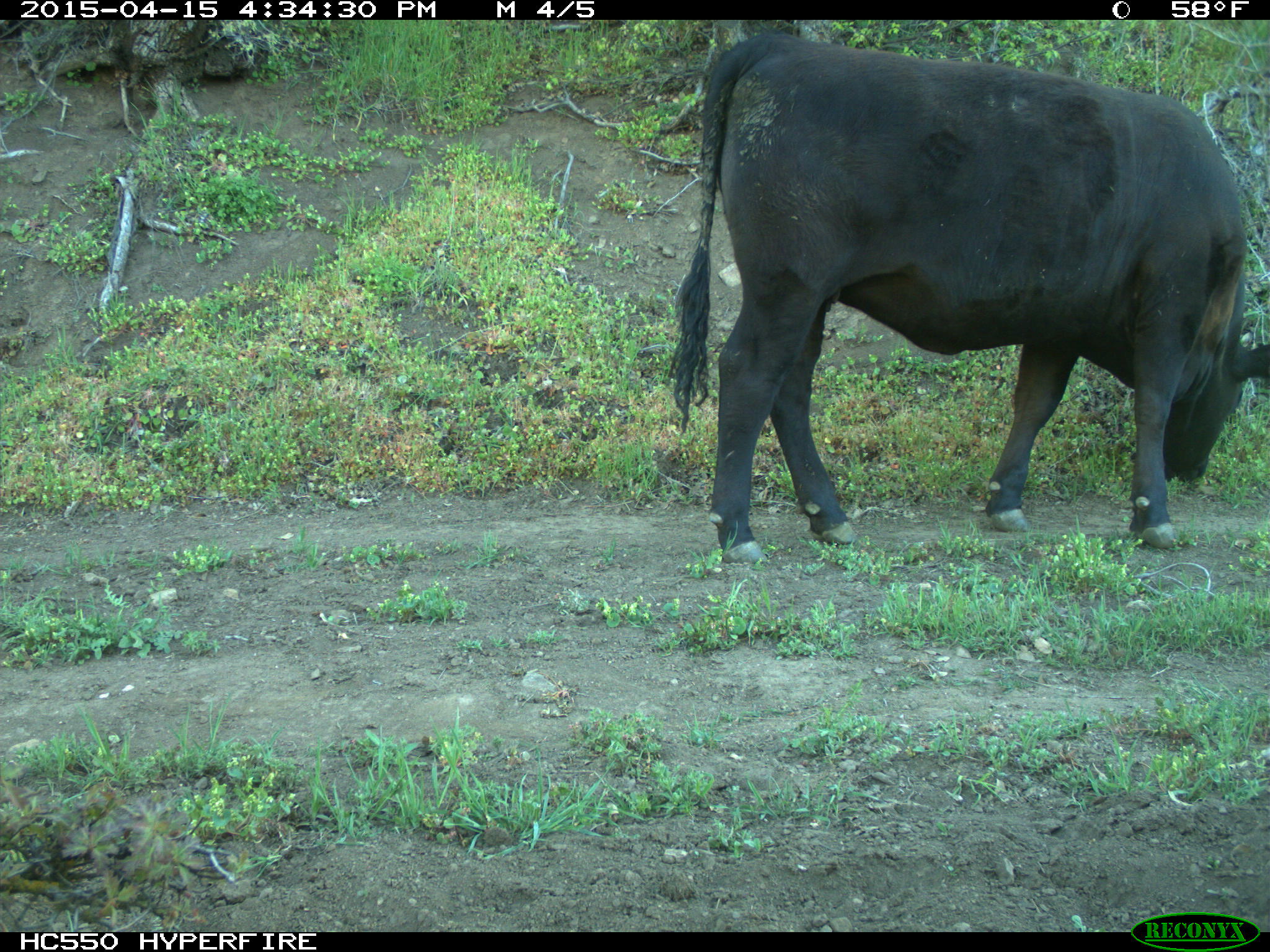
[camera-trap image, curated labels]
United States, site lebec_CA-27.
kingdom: Animalia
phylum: Chordata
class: Mammalia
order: Artiodactyla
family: Bovidae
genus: Bos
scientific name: Bos taurus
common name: domestic cow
Bos taurus (domestic cow).